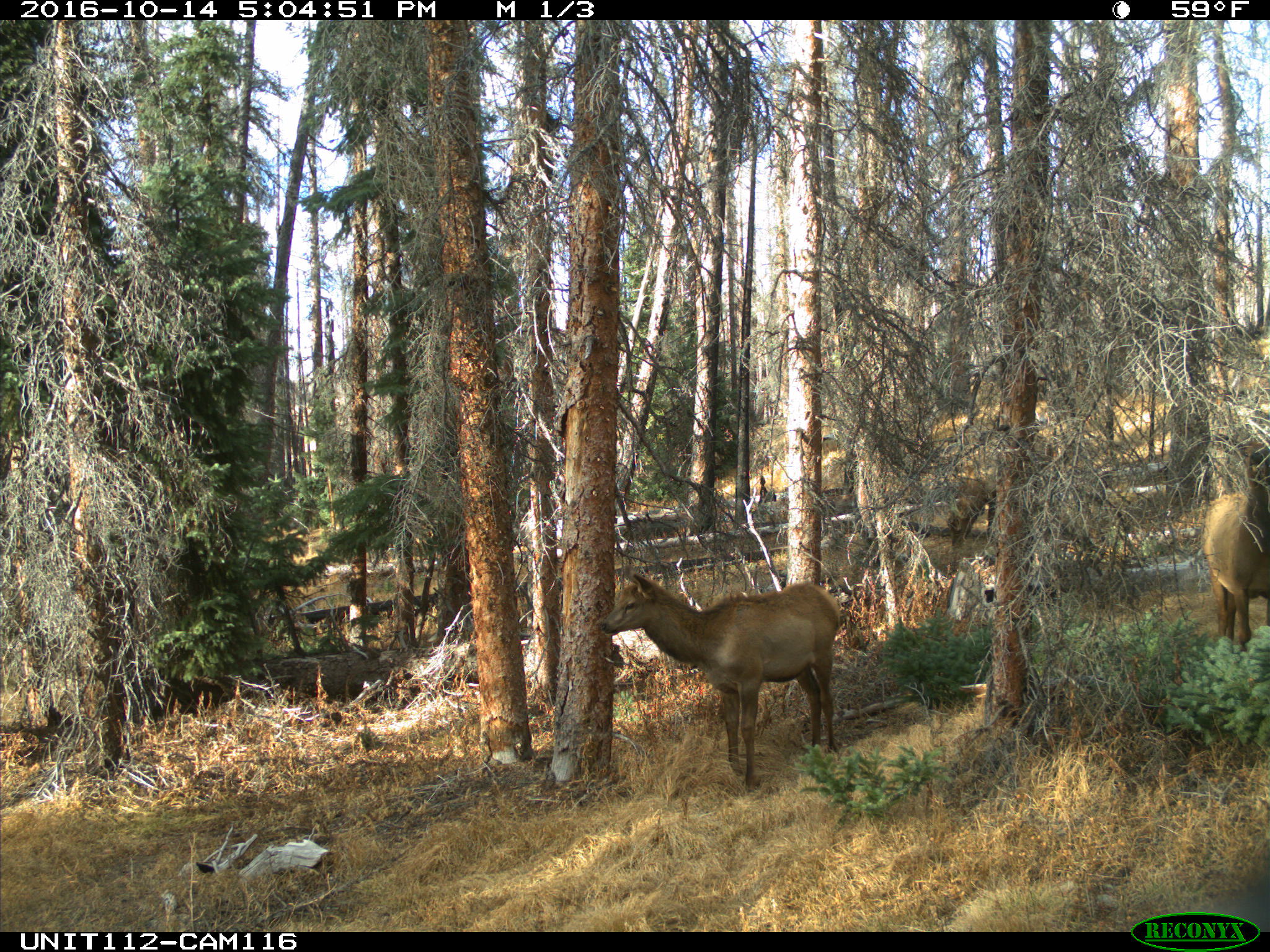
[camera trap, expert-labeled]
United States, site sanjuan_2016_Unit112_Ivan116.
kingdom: Animalia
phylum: Chordata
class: Mammalia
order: Artiodactyla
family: Cervidae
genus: Cervus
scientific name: Cervus elaphus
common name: red deer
Cervus elaphus (red deer).